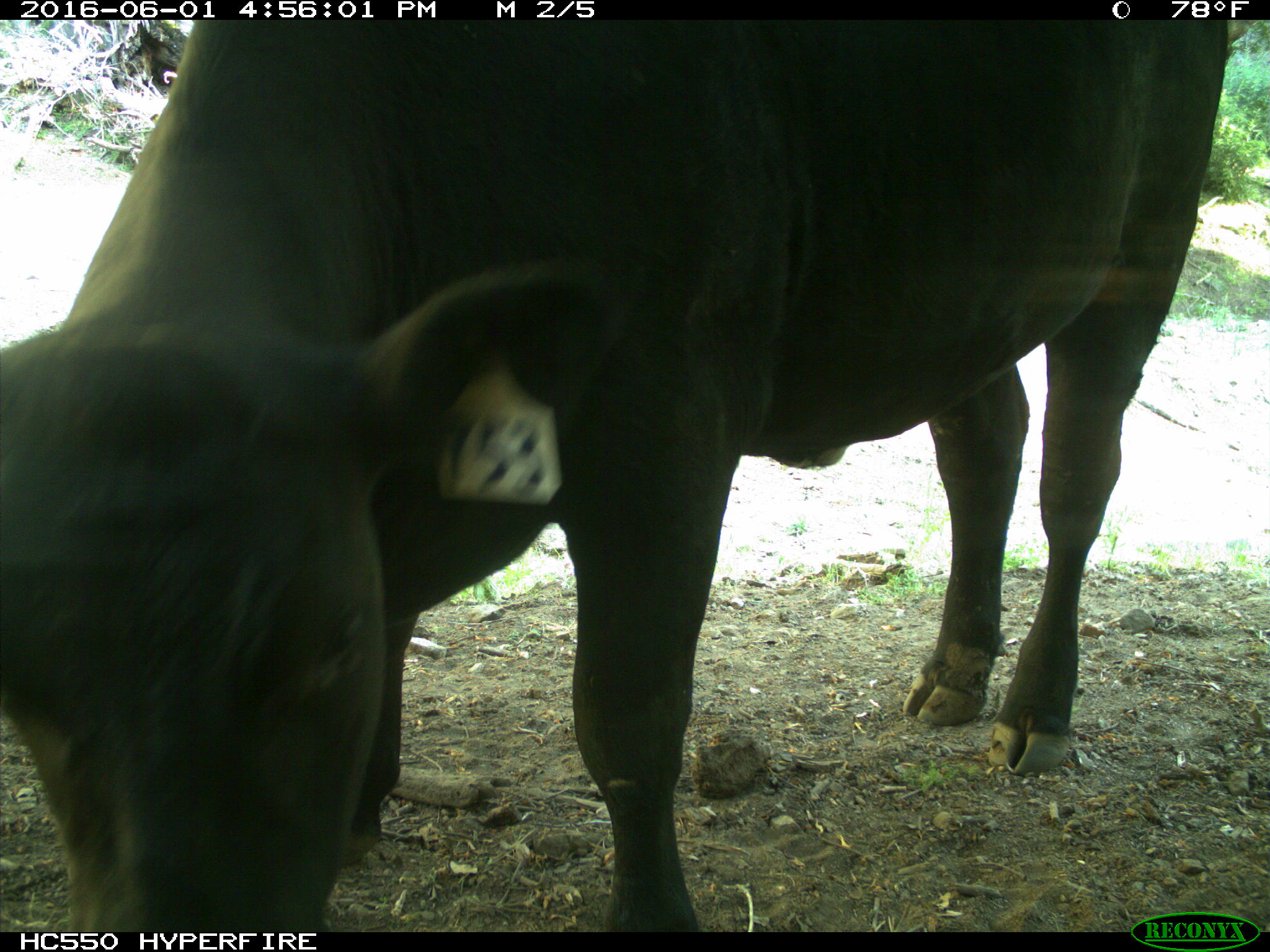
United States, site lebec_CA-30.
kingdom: Animalia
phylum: Chordata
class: Mammalia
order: Artiodactyla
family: Bovidae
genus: Bos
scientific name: Bos taurus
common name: domestic cow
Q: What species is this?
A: Bos taurus (domestic cow).